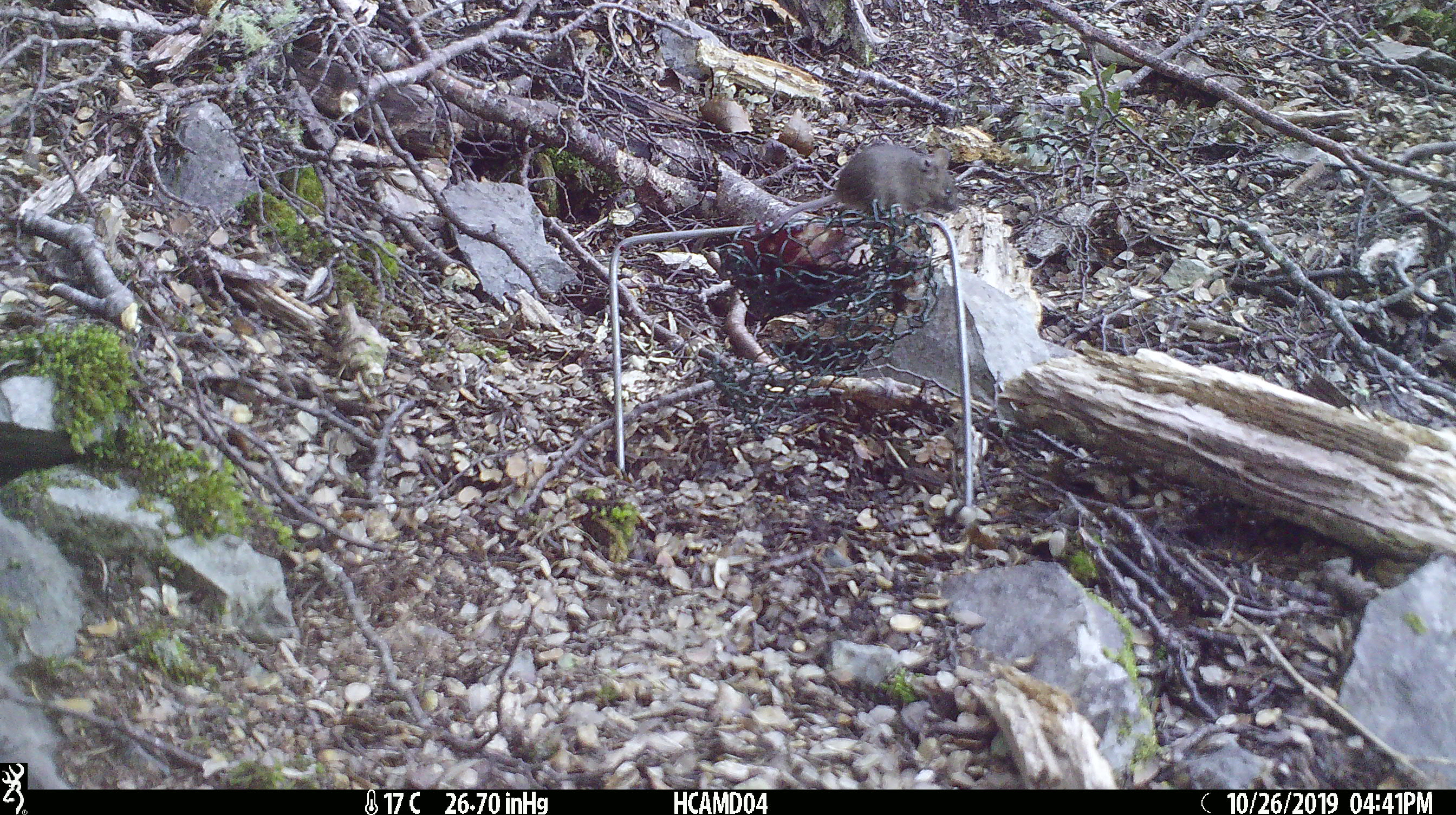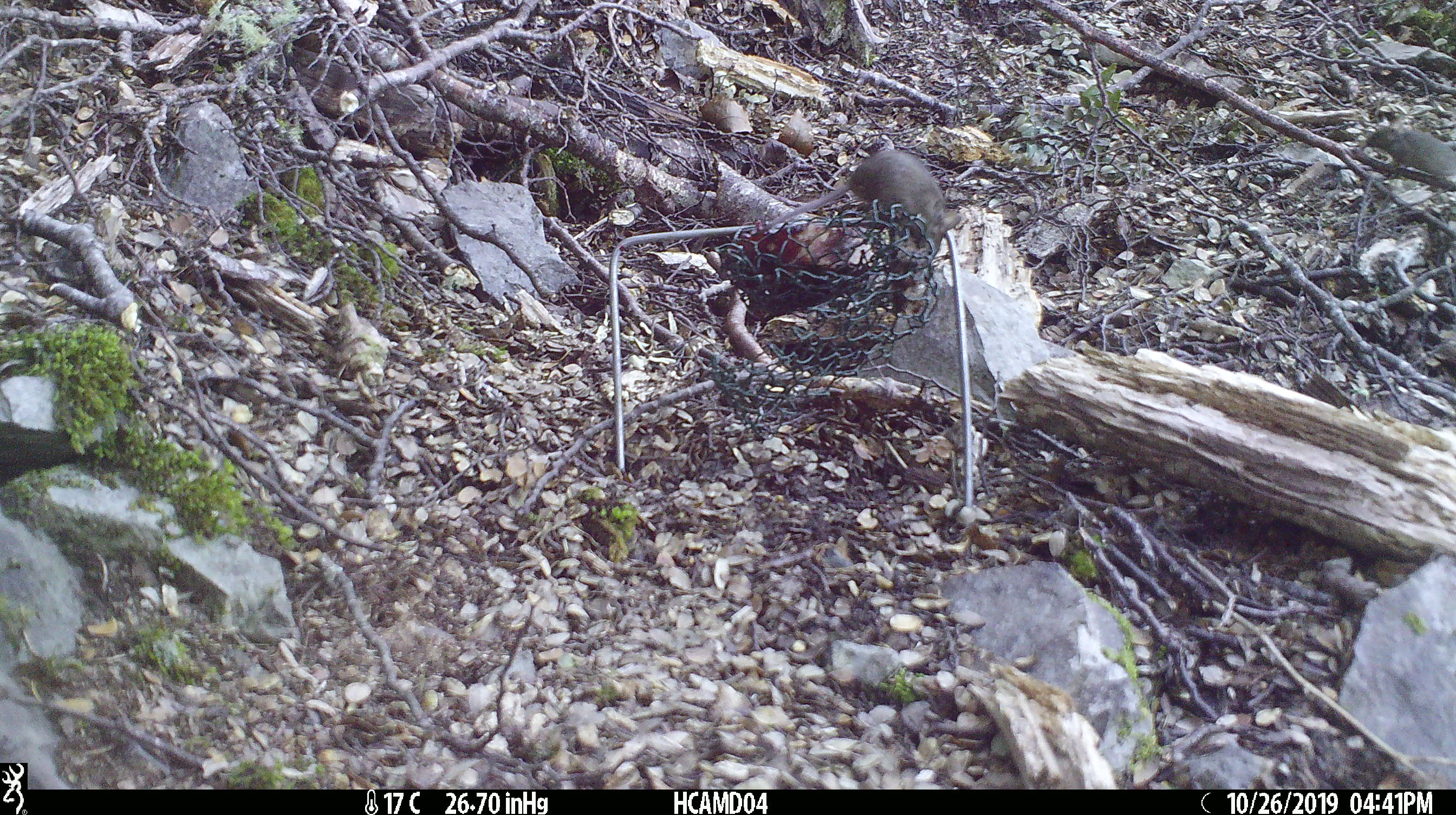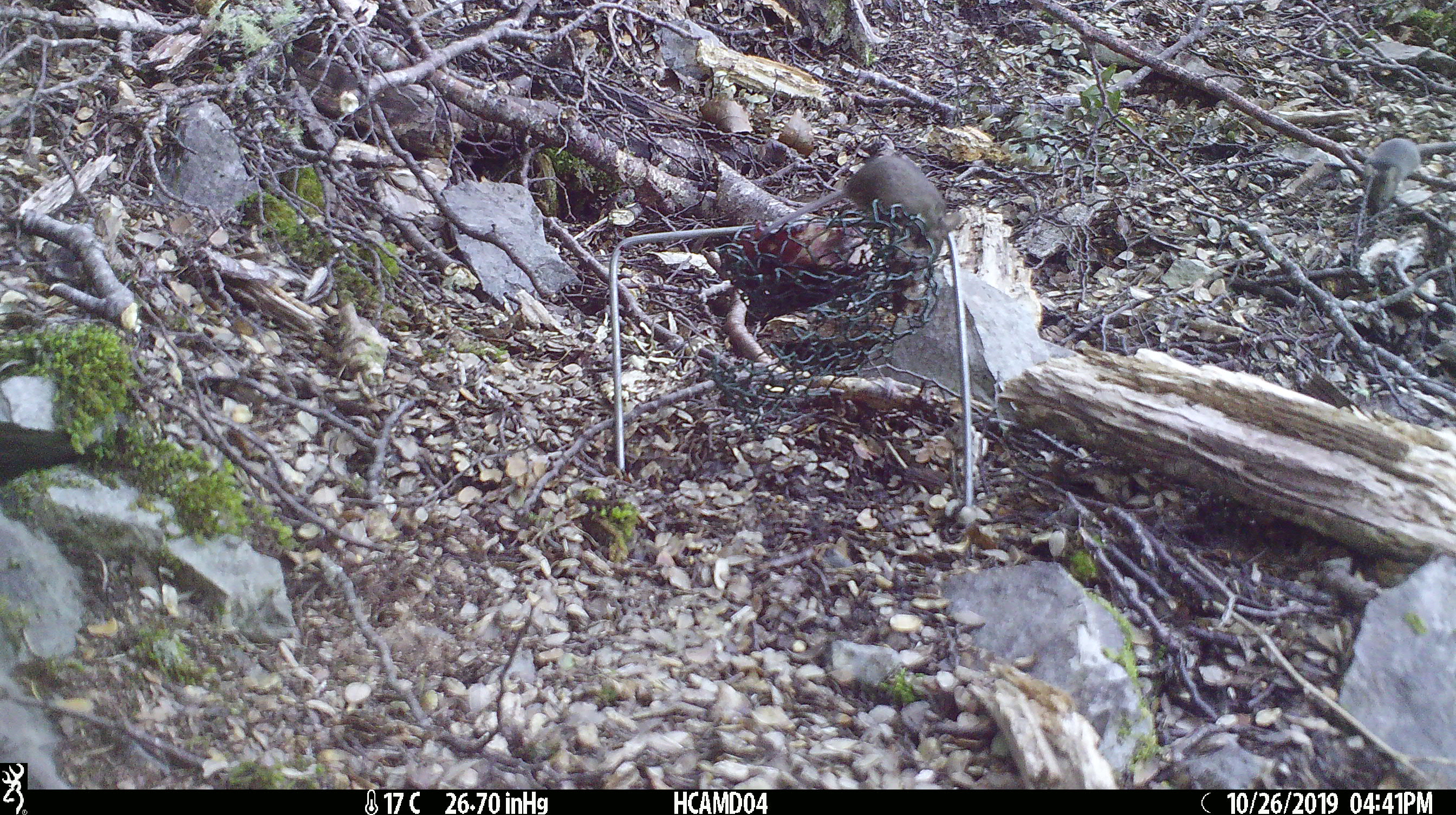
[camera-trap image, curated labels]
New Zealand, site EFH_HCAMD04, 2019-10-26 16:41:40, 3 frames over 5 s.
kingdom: Animalia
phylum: Chordata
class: Mammalia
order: Rodentia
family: Muridae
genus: Mus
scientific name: Mus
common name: mouse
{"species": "mouse (Mus)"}